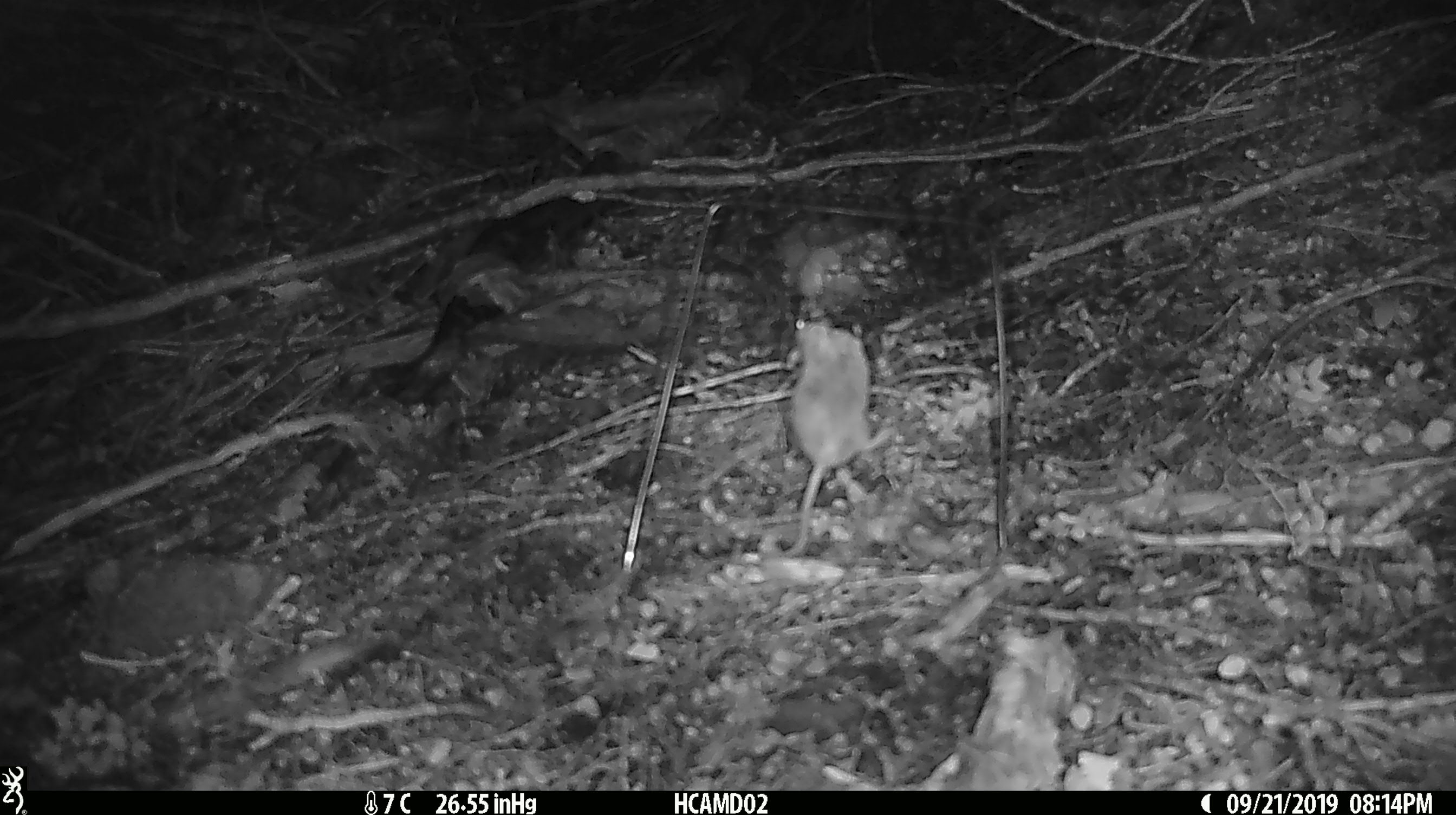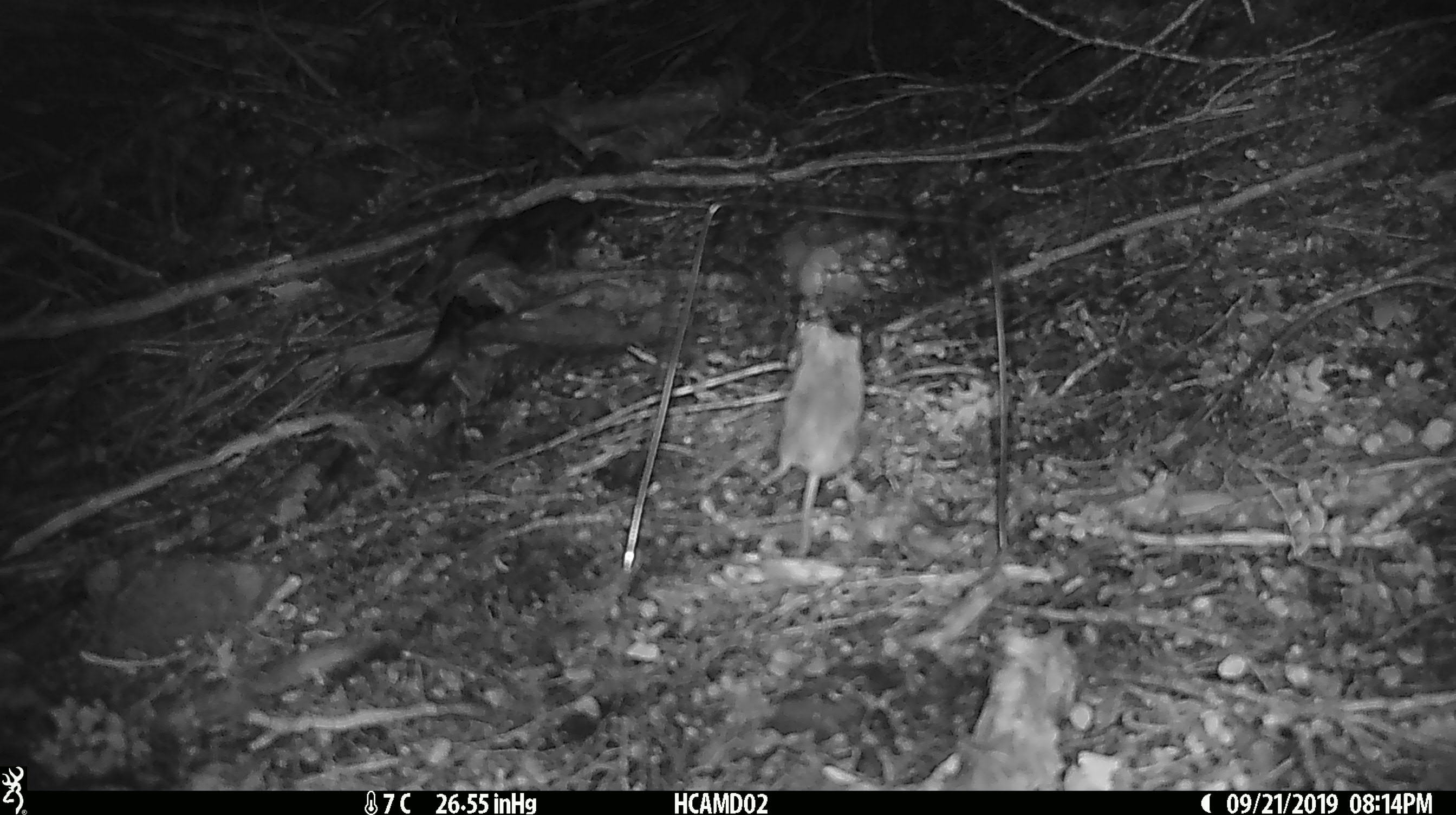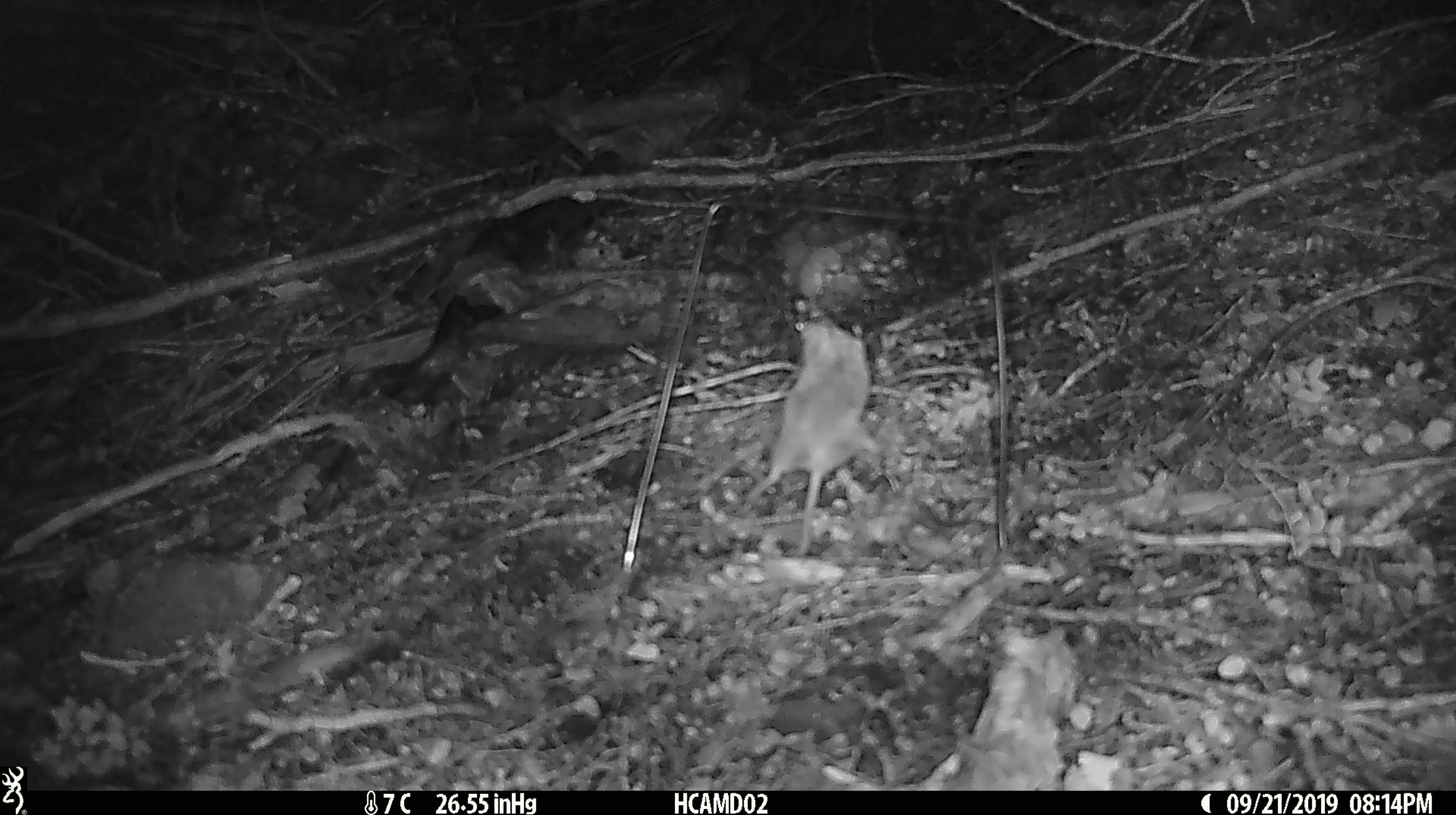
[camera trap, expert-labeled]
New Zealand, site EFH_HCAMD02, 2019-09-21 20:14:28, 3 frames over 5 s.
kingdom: Animalia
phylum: Chordata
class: Mammalia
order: Rodentia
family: Muridae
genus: Mus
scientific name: Mus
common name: mouse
Mouse (Mus).